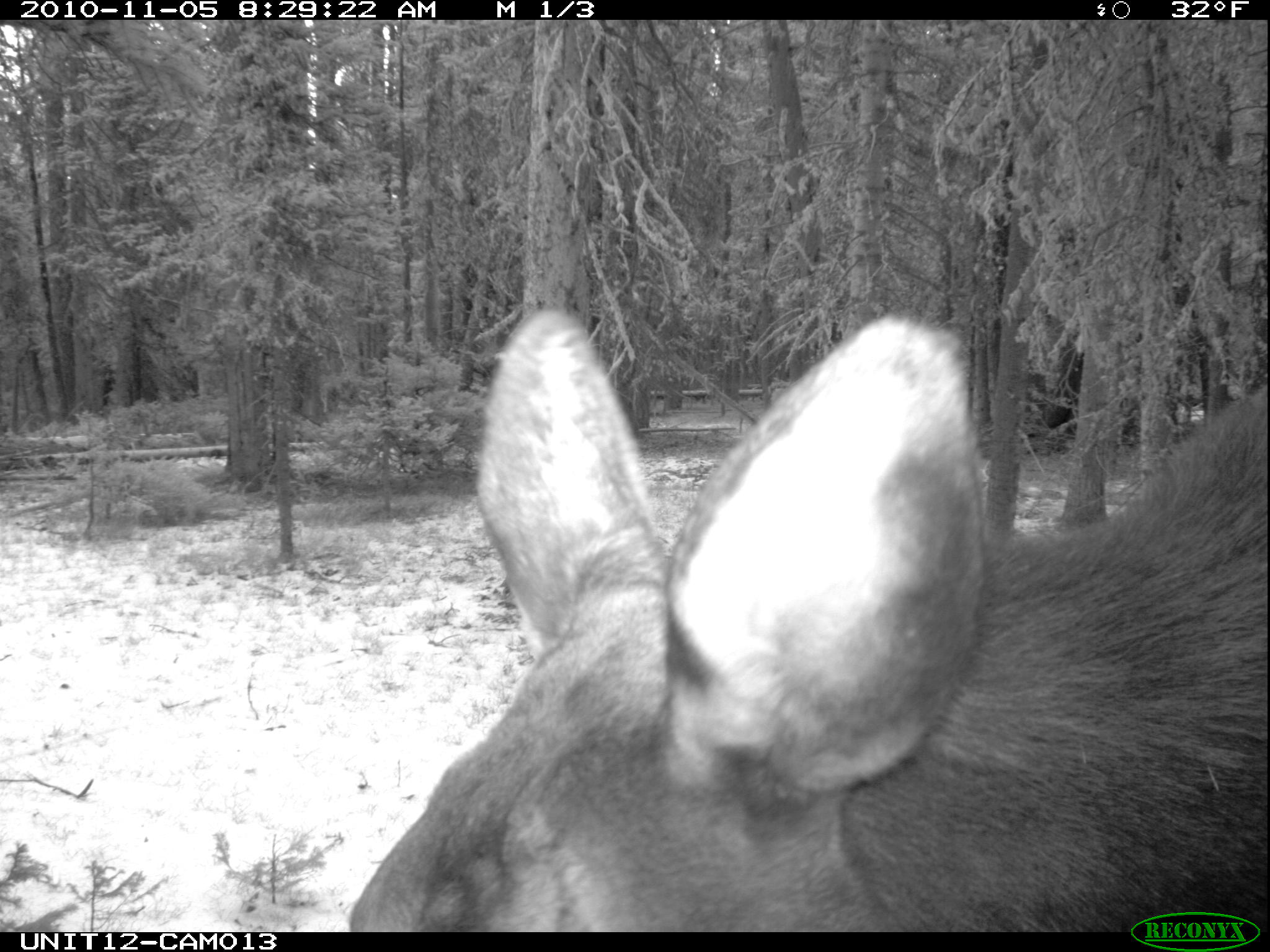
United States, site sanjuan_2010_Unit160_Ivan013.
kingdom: Animalia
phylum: Chordata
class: Mammalia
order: Artiodactyla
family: Cervidae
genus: Alces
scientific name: Alces alces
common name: moose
Alces alces (moose).